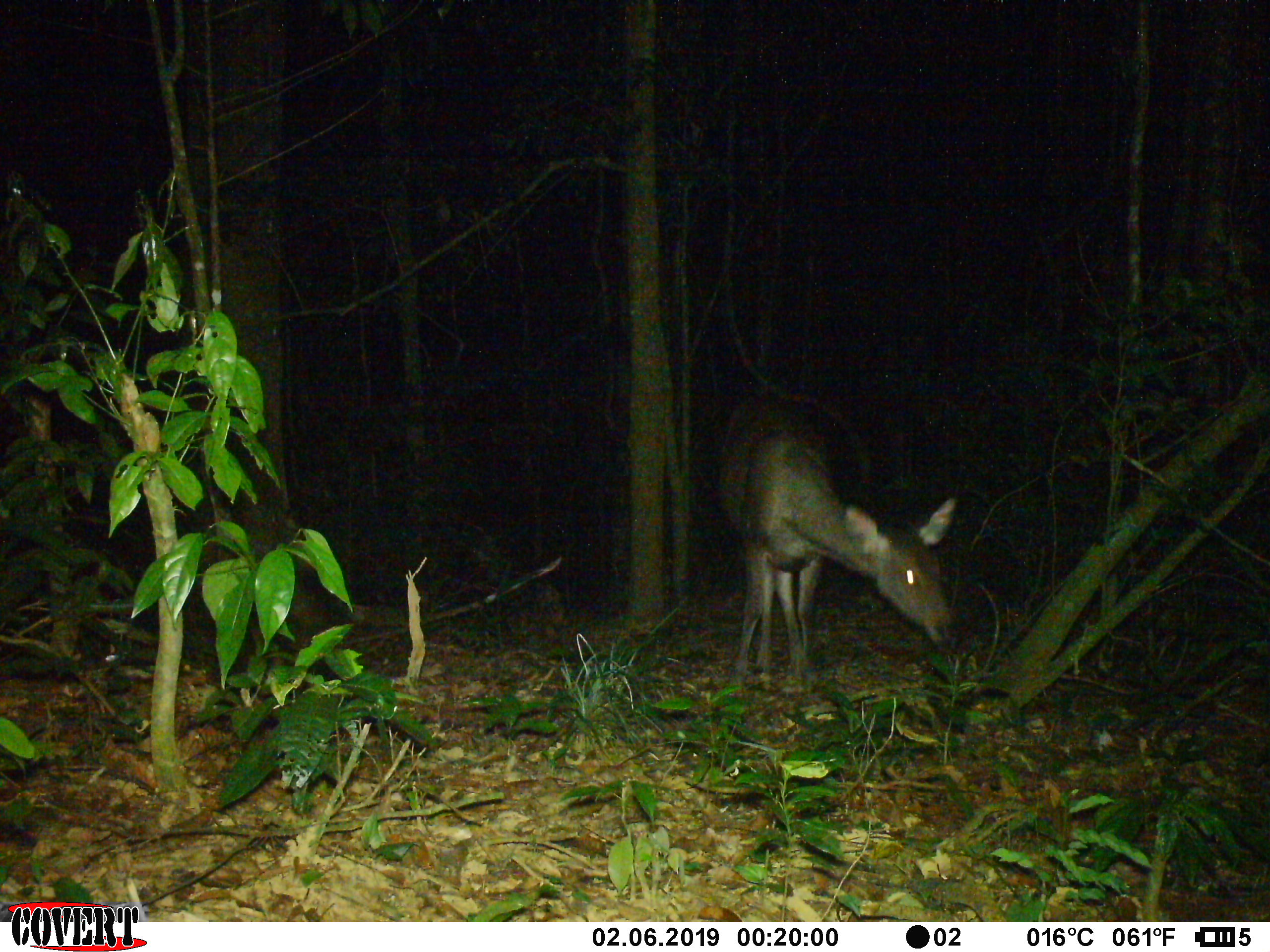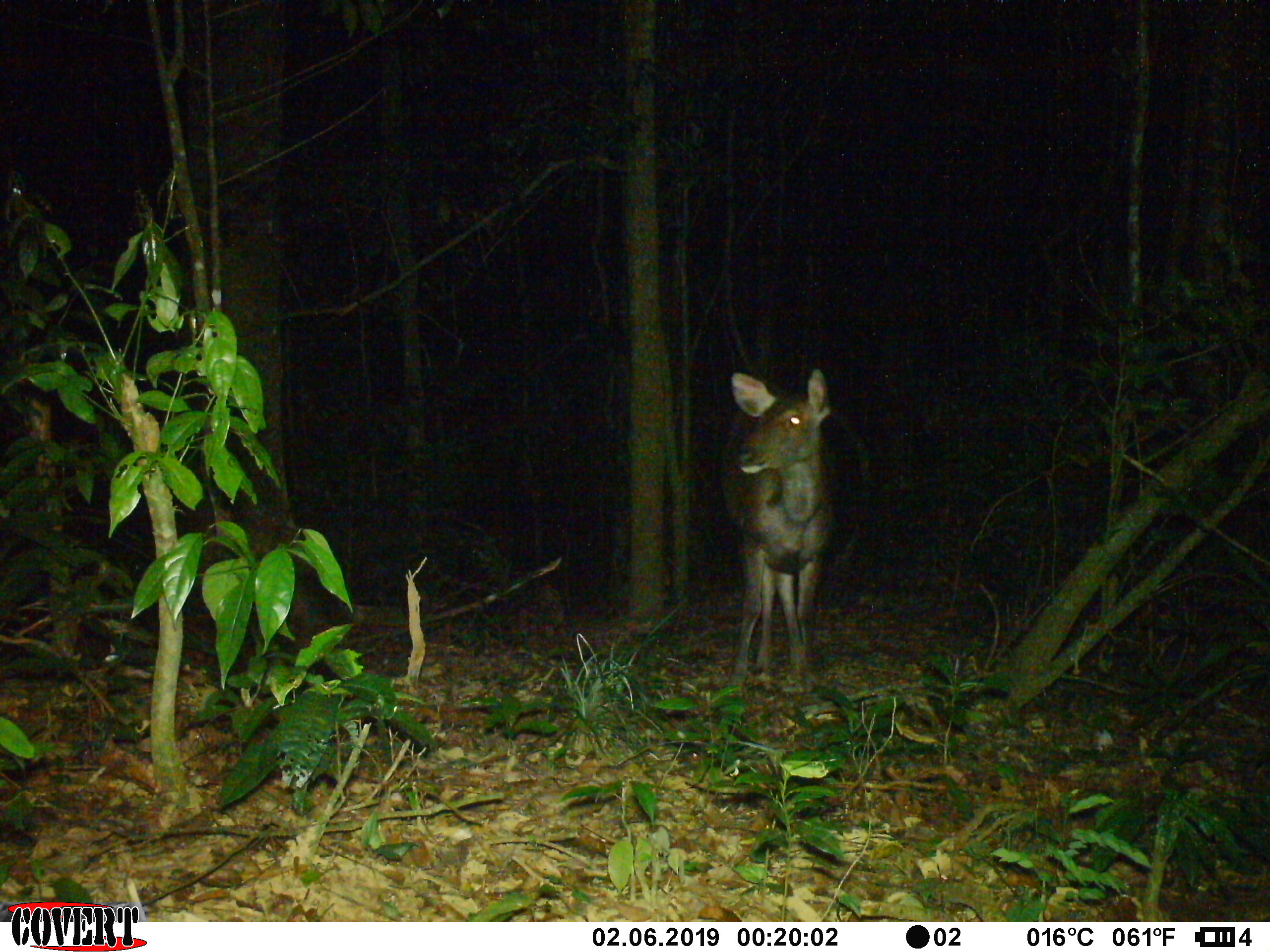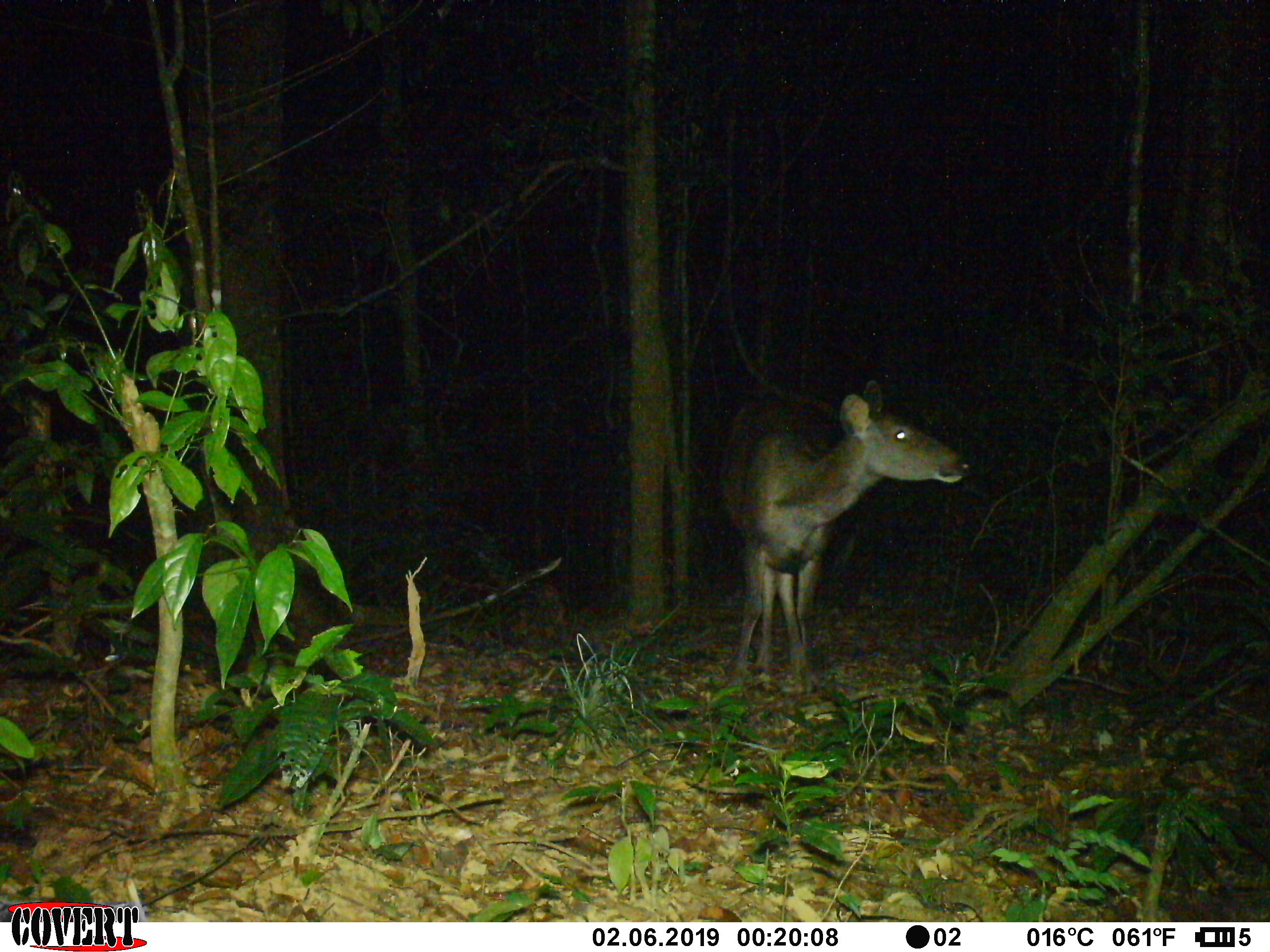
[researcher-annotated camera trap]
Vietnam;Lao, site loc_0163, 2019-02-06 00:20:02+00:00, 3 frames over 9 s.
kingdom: Animalia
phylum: Chordata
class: Mammalia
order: Artiodactyla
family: Cervidae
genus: Rusa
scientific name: Rusa unicolor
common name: sambar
Sambar (Rusa unicolor). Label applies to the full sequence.